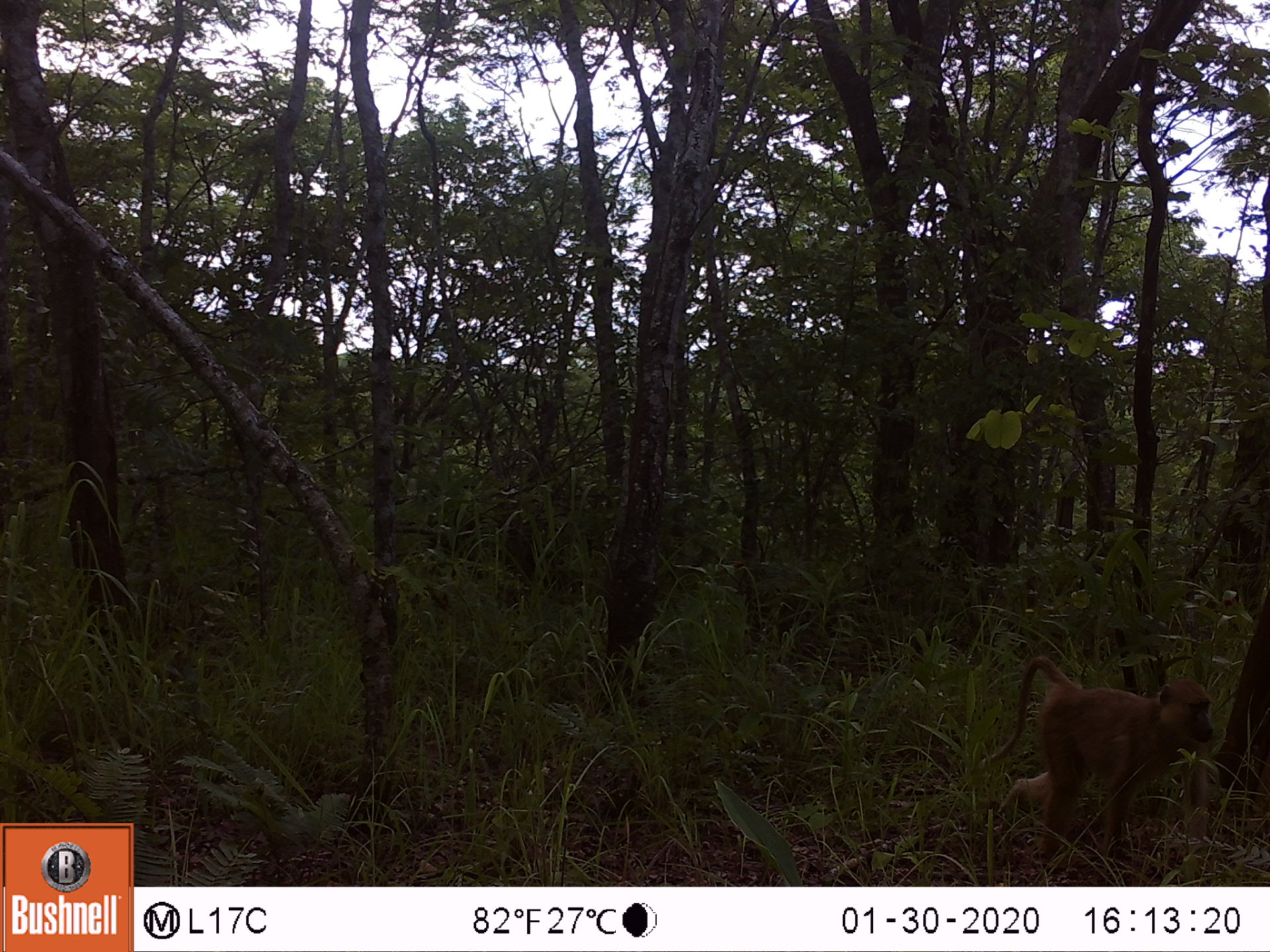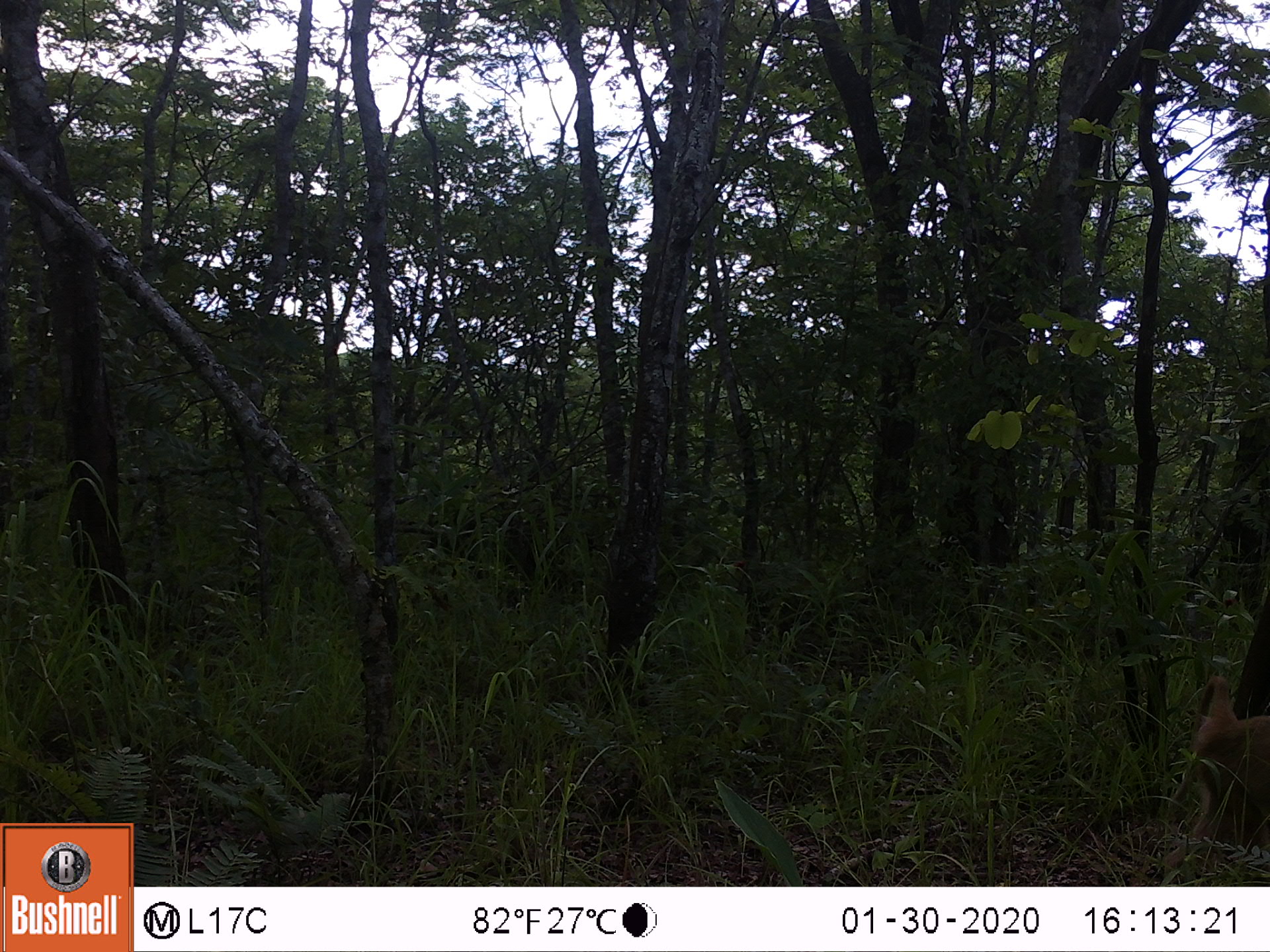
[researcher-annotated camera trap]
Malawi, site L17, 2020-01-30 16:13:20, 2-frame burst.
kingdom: Animalia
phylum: Chordata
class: Mammalia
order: Primates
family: Cercopithecidae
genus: Papio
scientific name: Papio cynocephalus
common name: yellow baboon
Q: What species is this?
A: Yellow baboon (Papio cynocephalus).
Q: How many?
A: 1.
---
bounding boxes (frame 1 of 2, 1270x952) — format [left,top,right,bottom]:
yellow baboon: [978,653,1217,873]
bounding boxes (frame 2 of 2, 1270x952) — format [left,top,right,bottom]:
yellow baboon: [1168,668,1268,875]